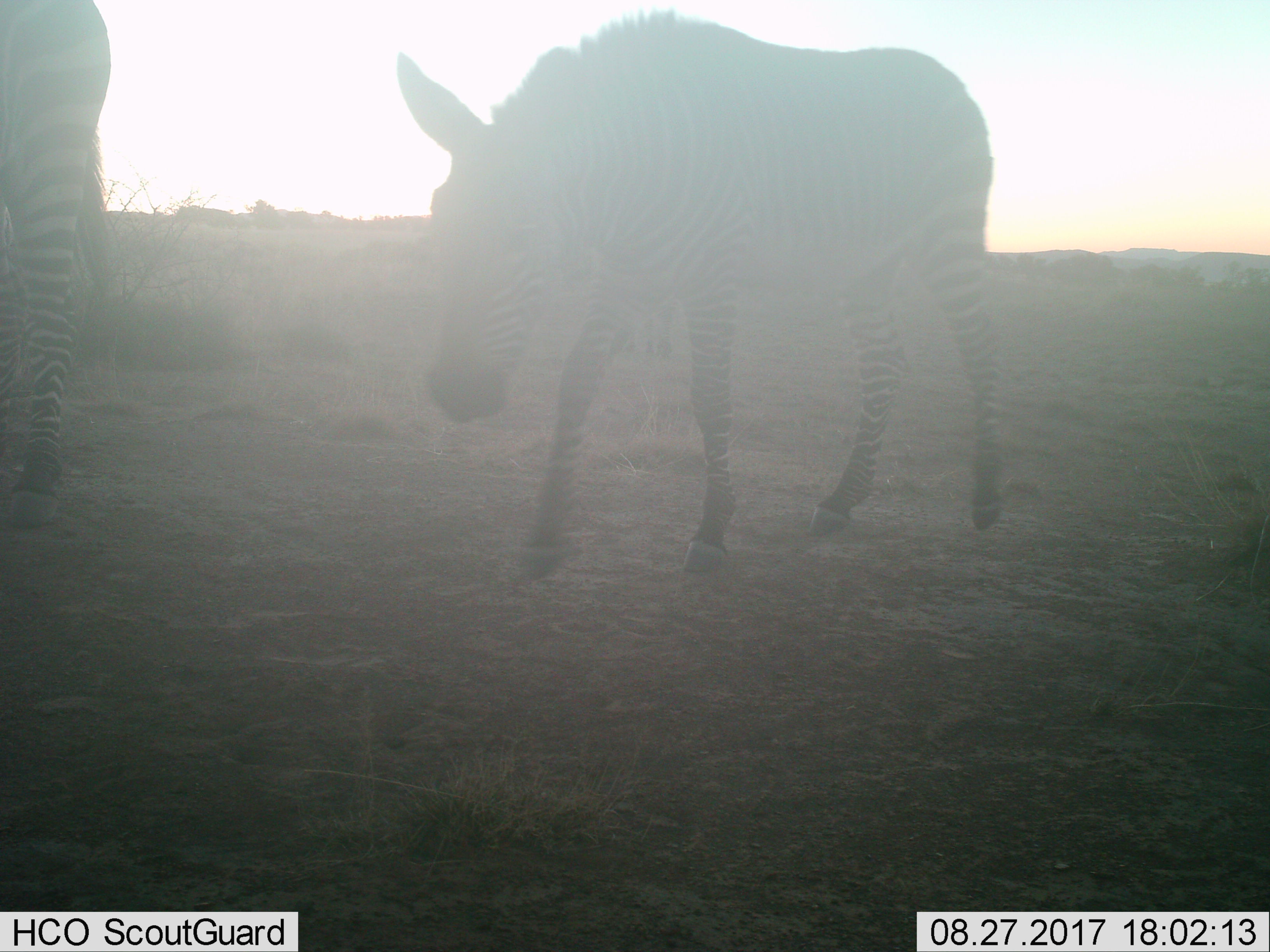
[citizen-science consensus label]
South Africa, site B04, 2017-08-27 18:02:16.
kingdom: Animalia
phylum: Chordata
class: Mammalia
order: Perissodactyla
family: Equidae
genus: Equus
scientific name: Equus zebra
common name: mountain zebra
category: zebramountain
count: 2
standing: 38%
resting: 0%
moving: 100%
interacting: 12%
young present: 38%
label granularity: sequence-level